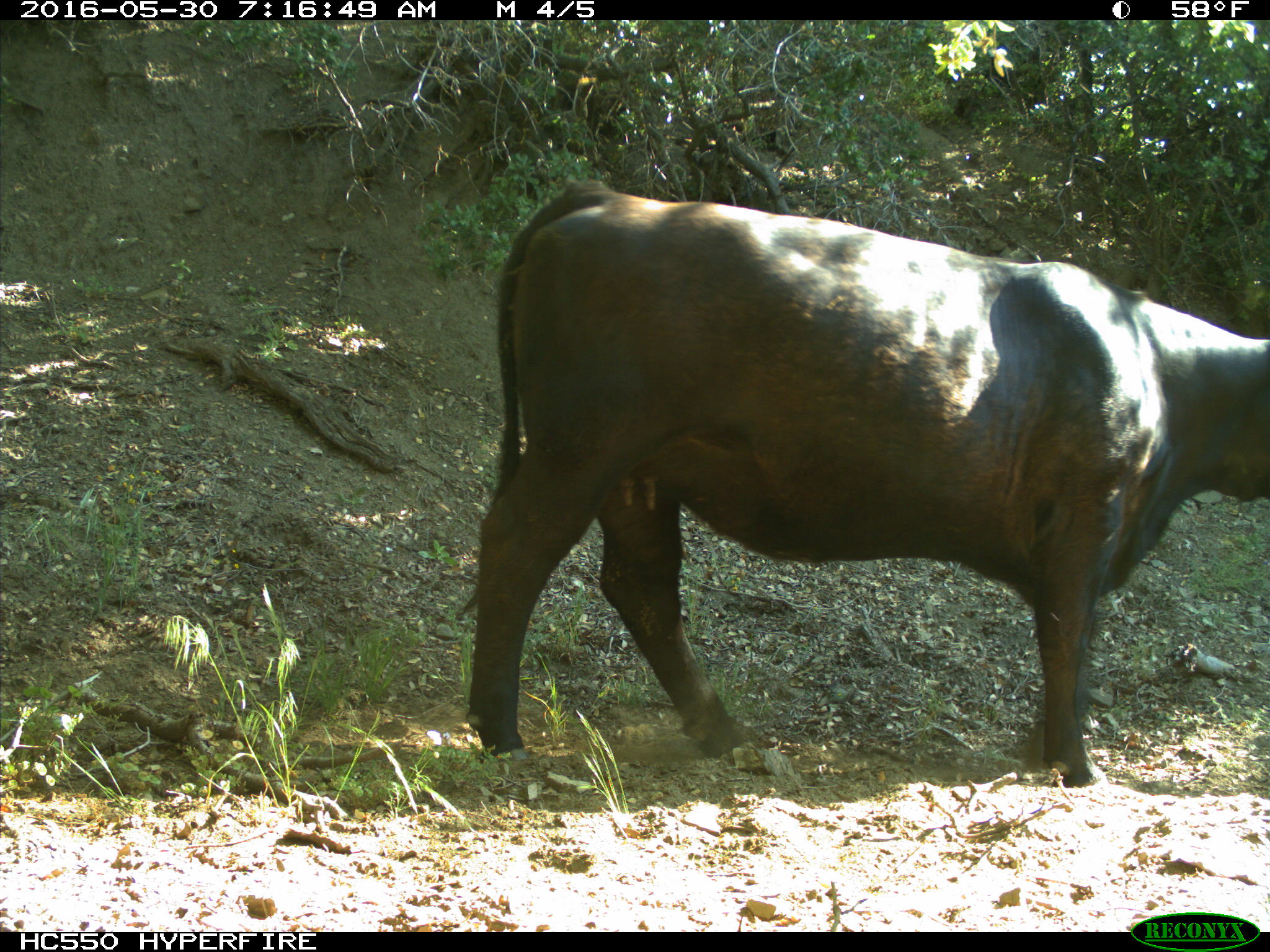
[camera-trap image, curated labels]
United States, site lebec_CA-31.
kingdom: Animalia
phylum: Chordata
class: Mammalia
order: Artiodactyla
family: Bovidae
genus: Bos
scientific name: Bos taurus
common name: domestic cow